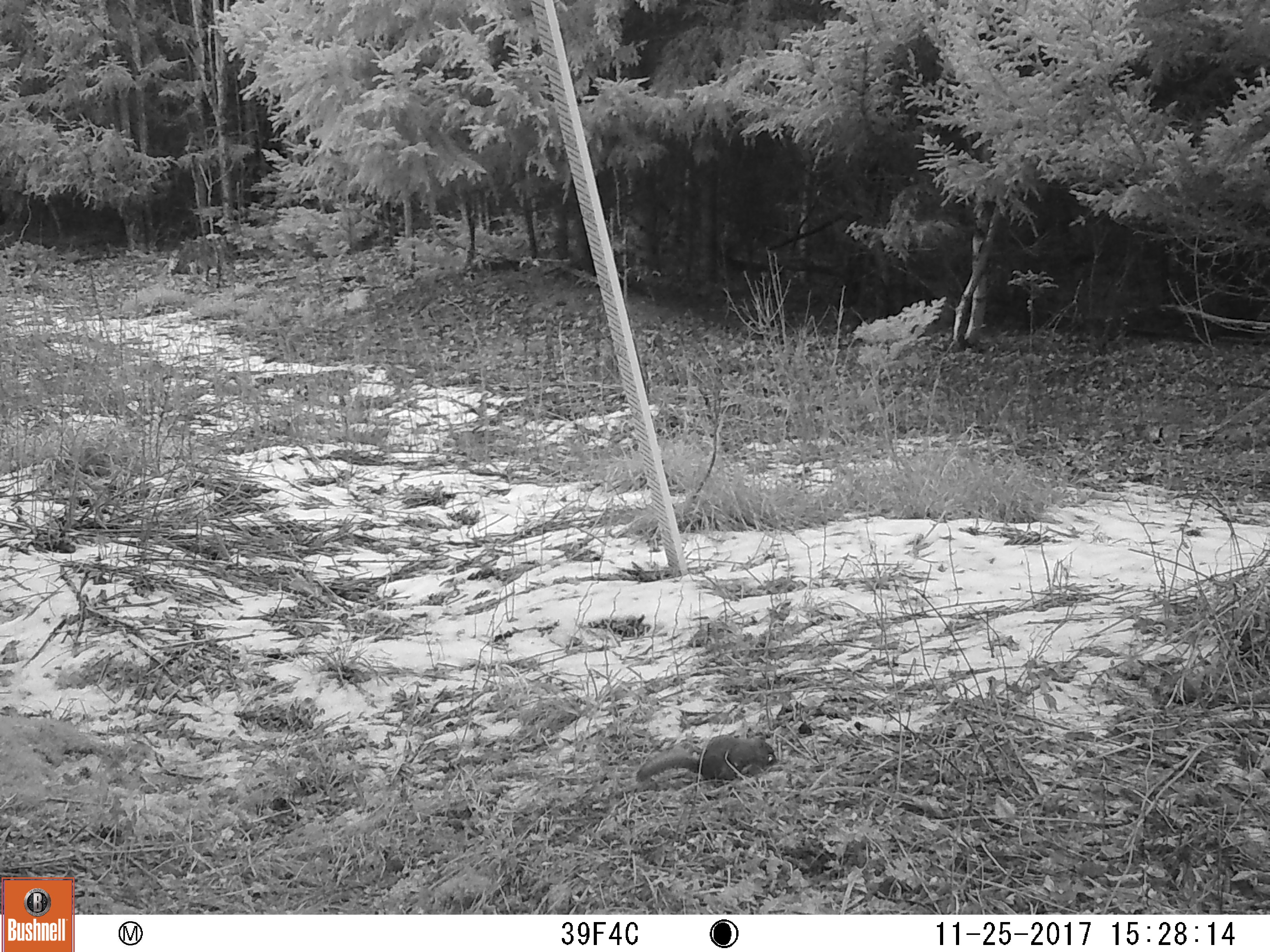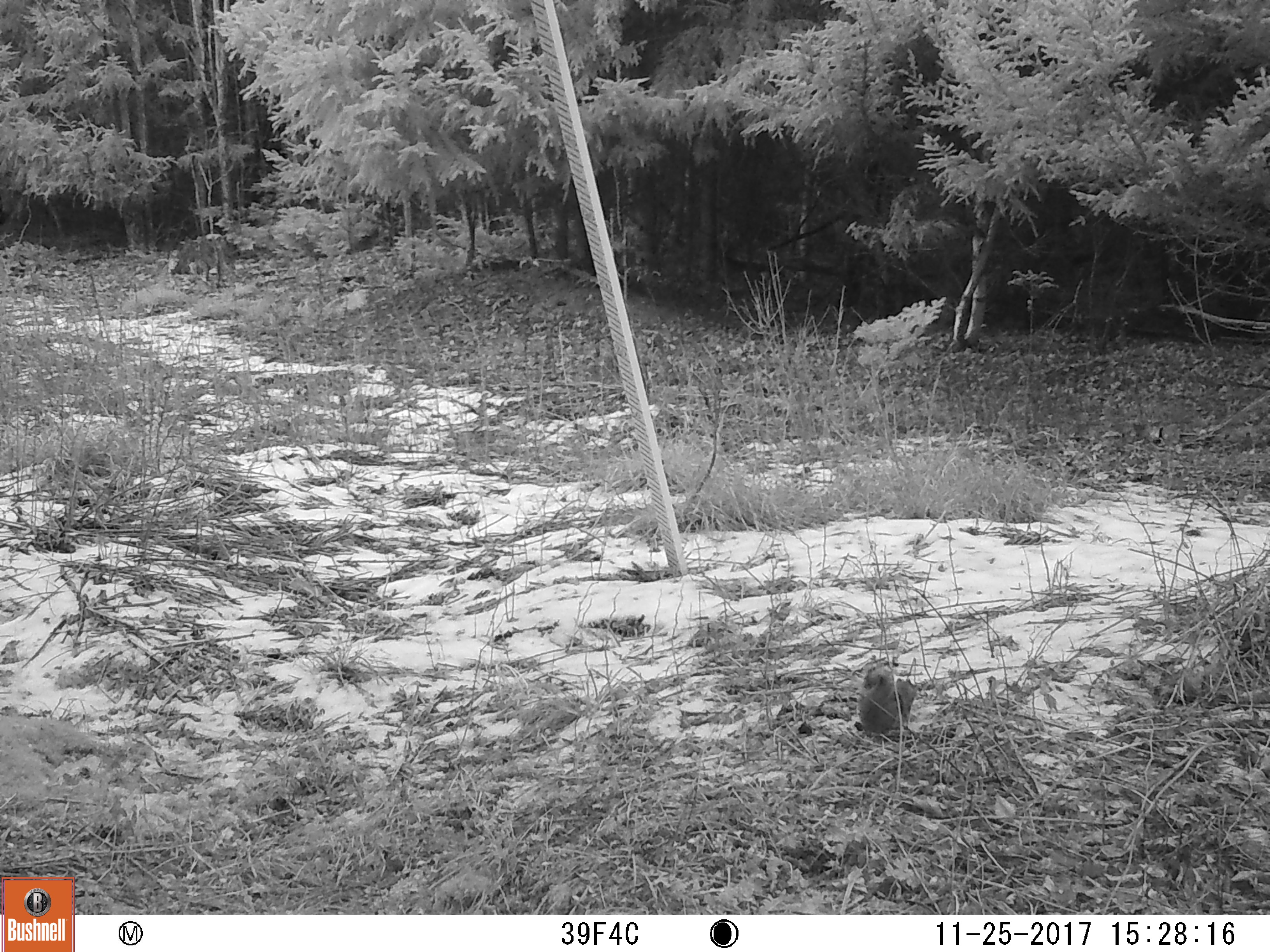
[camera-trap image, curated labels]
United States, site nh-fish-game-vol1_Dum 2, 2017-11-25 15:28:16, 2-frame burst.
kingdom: Animalia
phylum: Chordata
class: Mammalia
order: Rodentia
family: Sciuridae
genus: Tamiasciurus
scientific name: Tamiasciurus hudsonicus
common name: red squirrel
Red squirrel (Tamiasciurus hudsonicus).